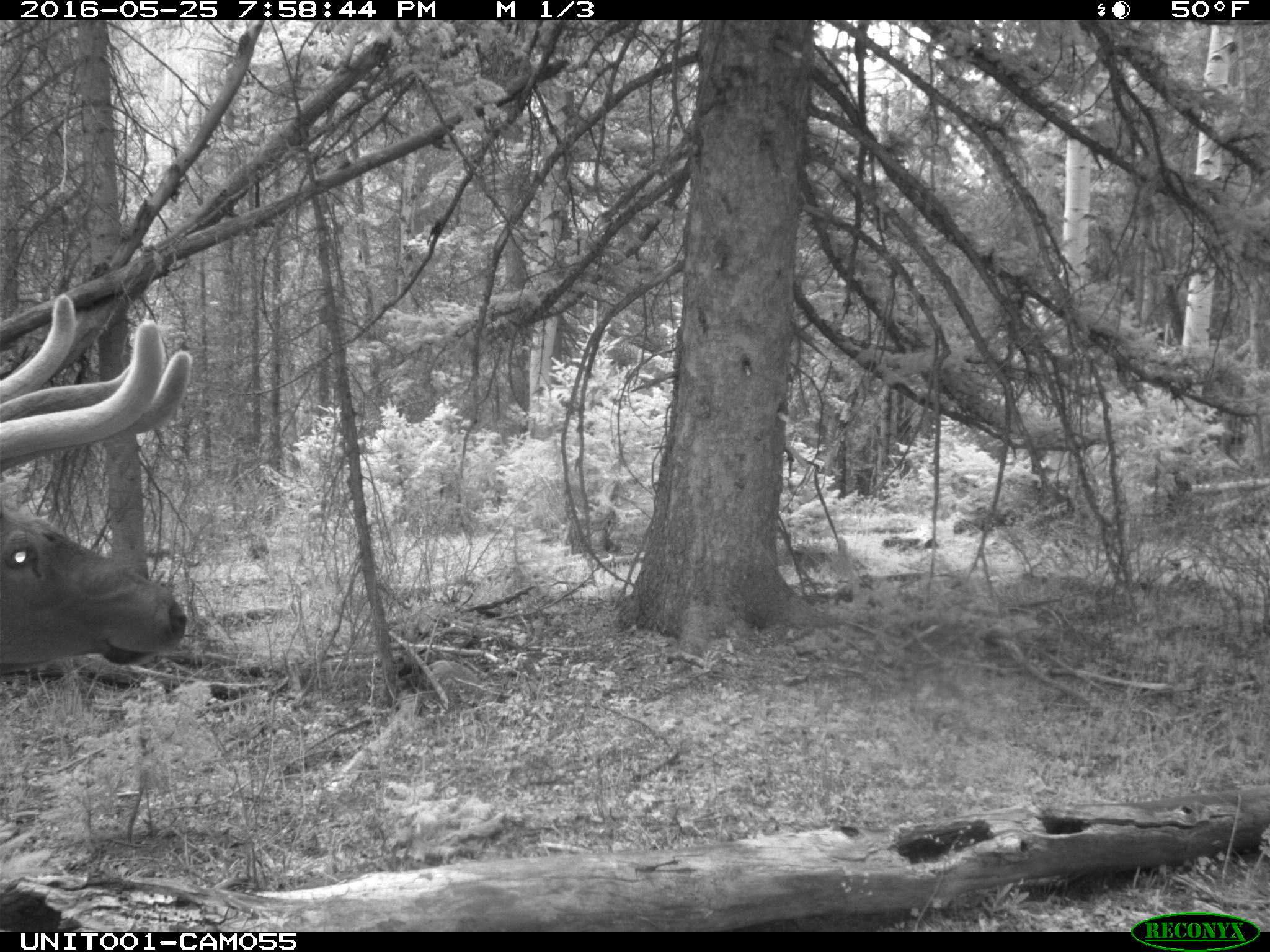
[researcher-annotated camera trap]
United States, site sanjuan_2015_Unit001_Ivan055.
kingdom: Animalia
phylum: Chordata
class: Mammalia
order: Artiodactyla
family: Cervidae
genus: Cervus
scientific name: Cervus elaphus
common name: red deer